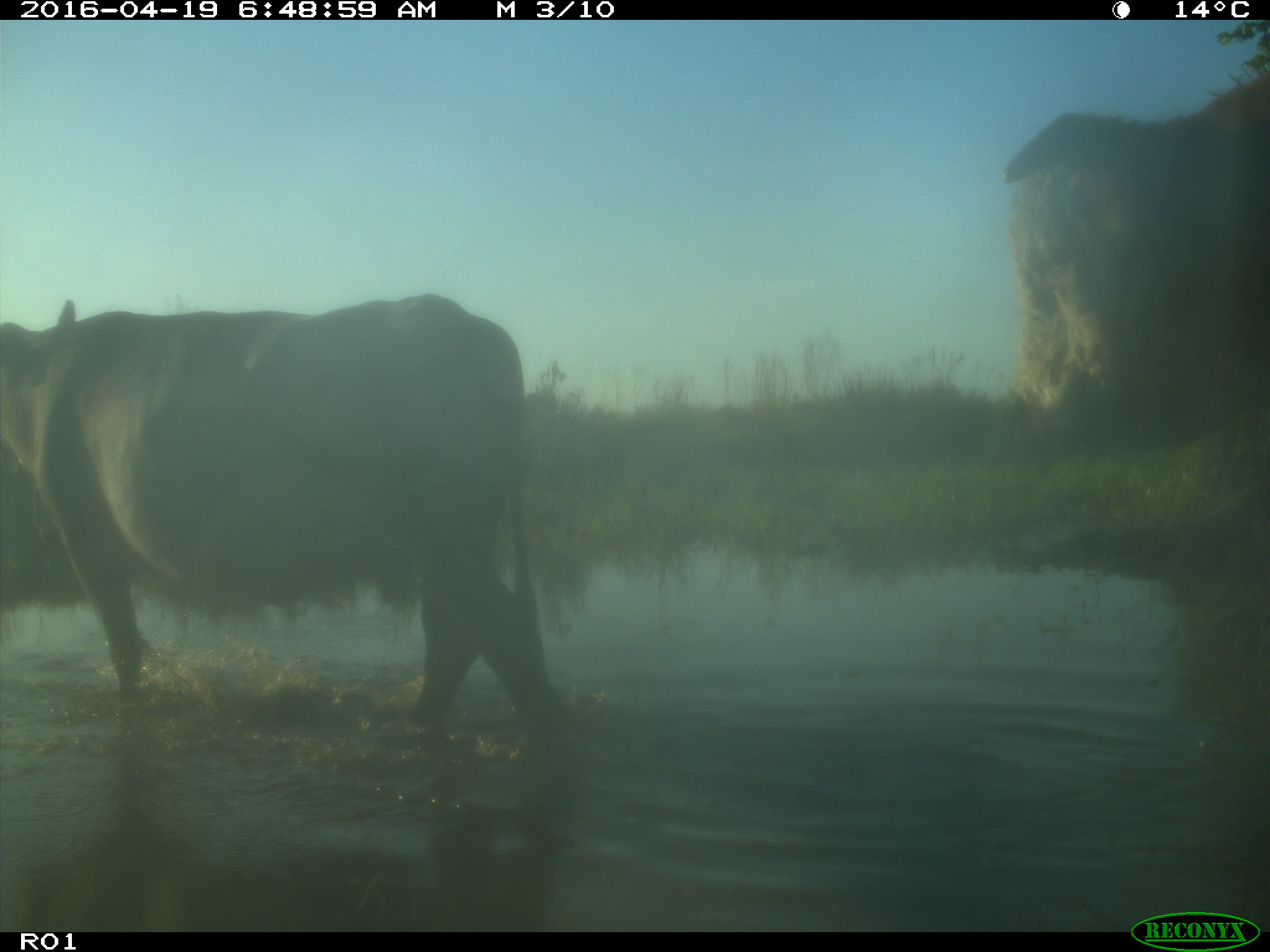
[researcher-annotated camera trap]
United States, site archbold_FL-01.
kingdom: Animalia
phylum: Chordata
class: Mammalia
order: Artiodactyla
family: Bovidae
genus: Bos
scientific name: Bos taurus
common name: domestic cow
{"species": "Bos taurus (domestic cow)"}